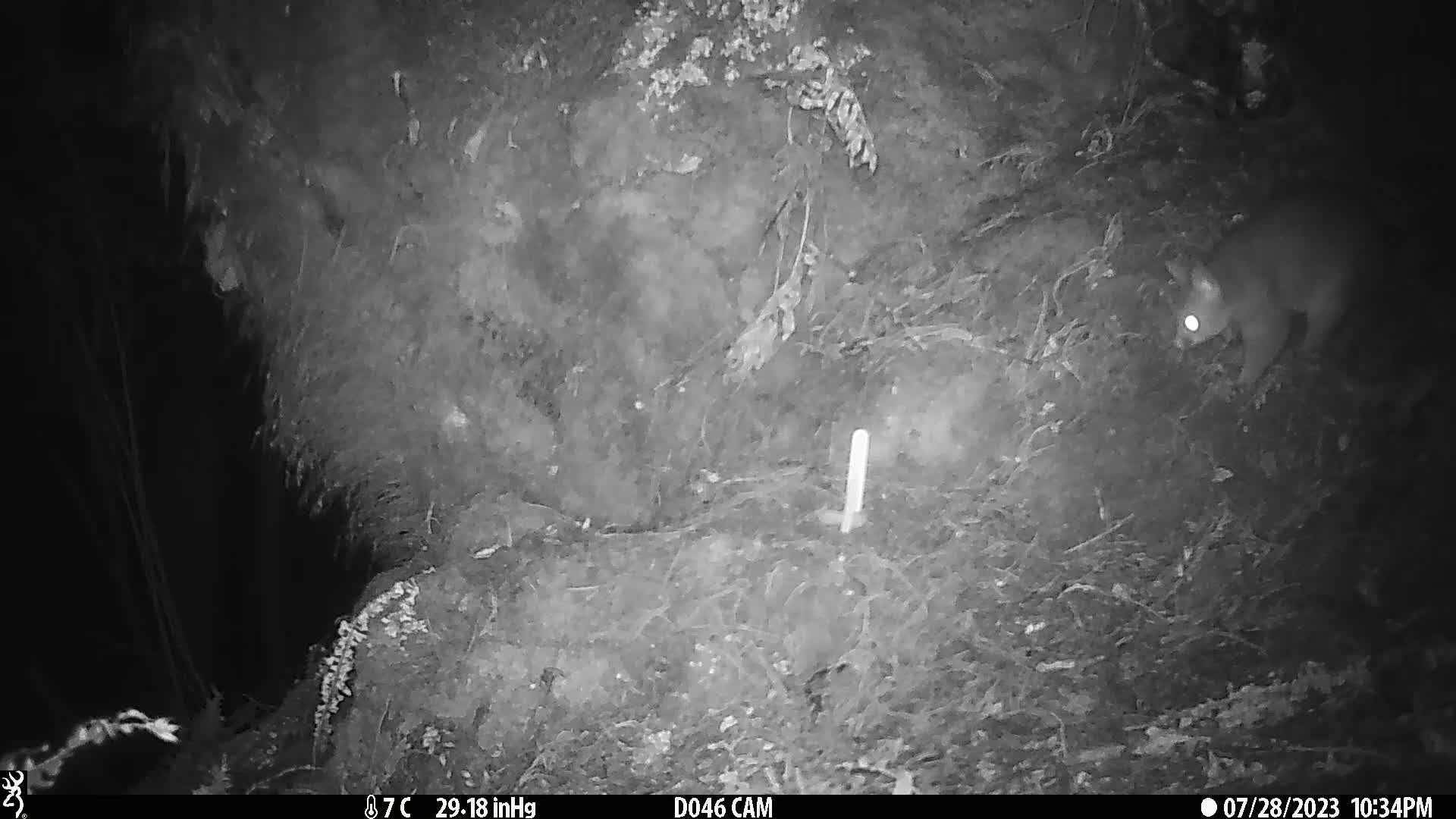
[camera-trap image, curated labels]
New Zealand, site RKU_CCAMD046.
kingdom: Animalia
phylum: Chordata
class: Mammalia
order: Diprotodontia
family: Phalangeridae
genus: Trichosurus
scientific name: Trichosurus vulpecula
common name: common brushtail possum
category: possum